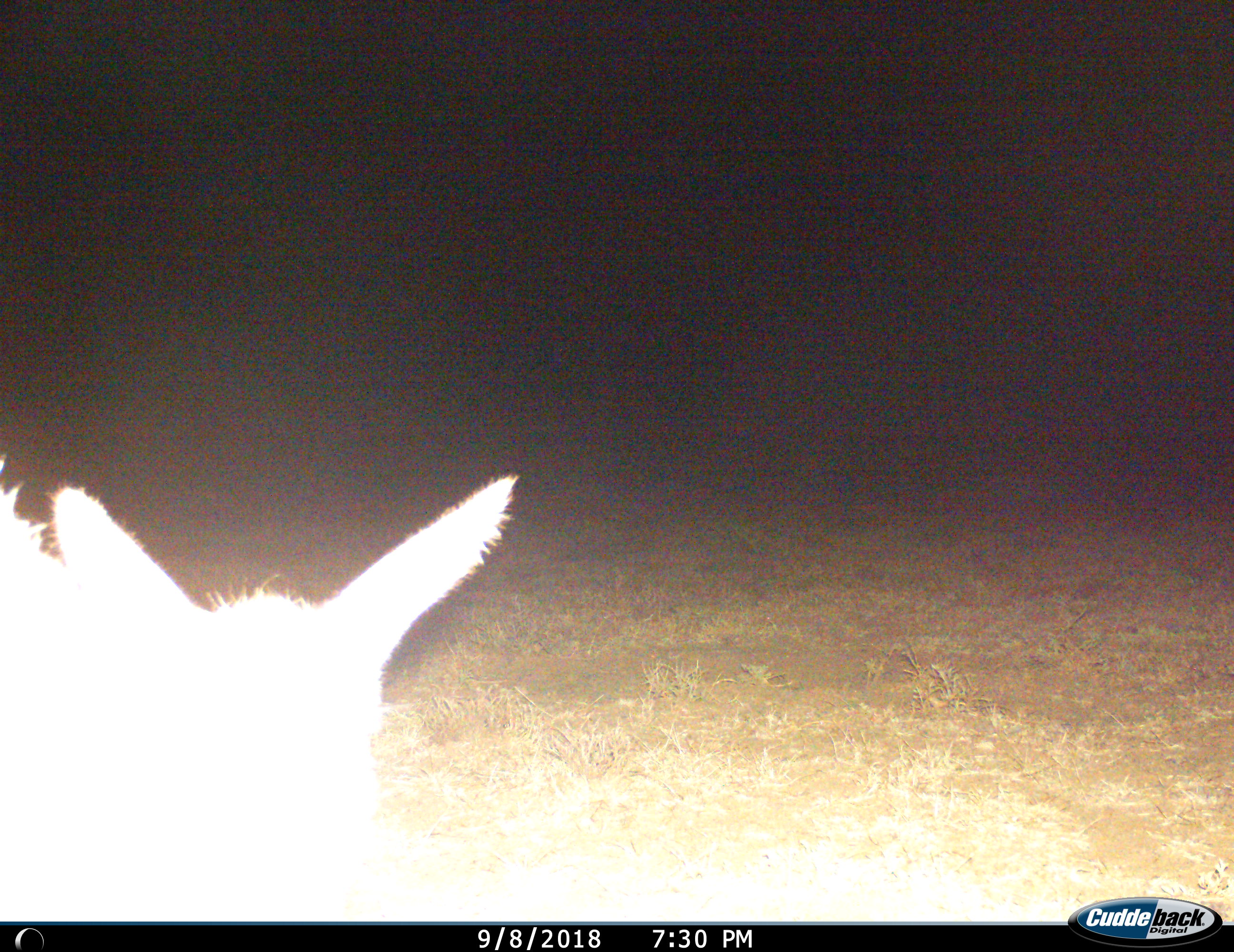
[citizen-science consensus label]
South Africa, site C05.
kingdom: Animalia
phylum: Chordata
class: Mammalia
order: Artiodactyla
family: Bovidae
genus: Redunca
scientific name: Redunca fulvorufula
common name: mountain reedbuck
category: reedbuckmountain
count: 1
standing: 60%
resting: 0%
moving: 40%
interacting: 0%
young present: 0%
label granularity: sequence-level